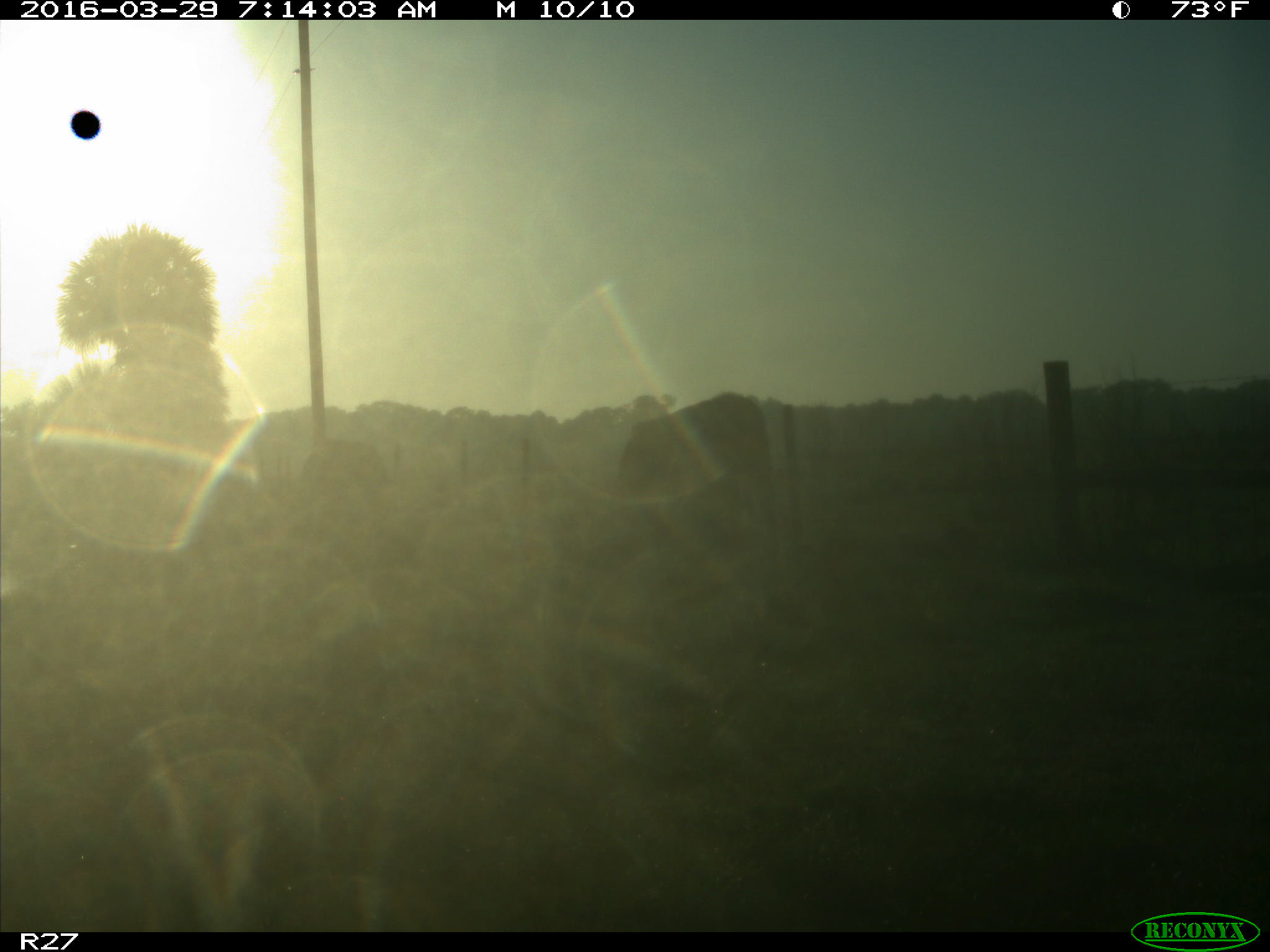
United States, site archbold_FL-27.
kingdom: Animalia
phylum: Chordata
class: Mammalia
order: Artiodactyla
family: Bovidae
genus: Bos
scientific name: Bos taurus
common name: domestic cow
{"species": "Bos taurus (domestic cow)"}